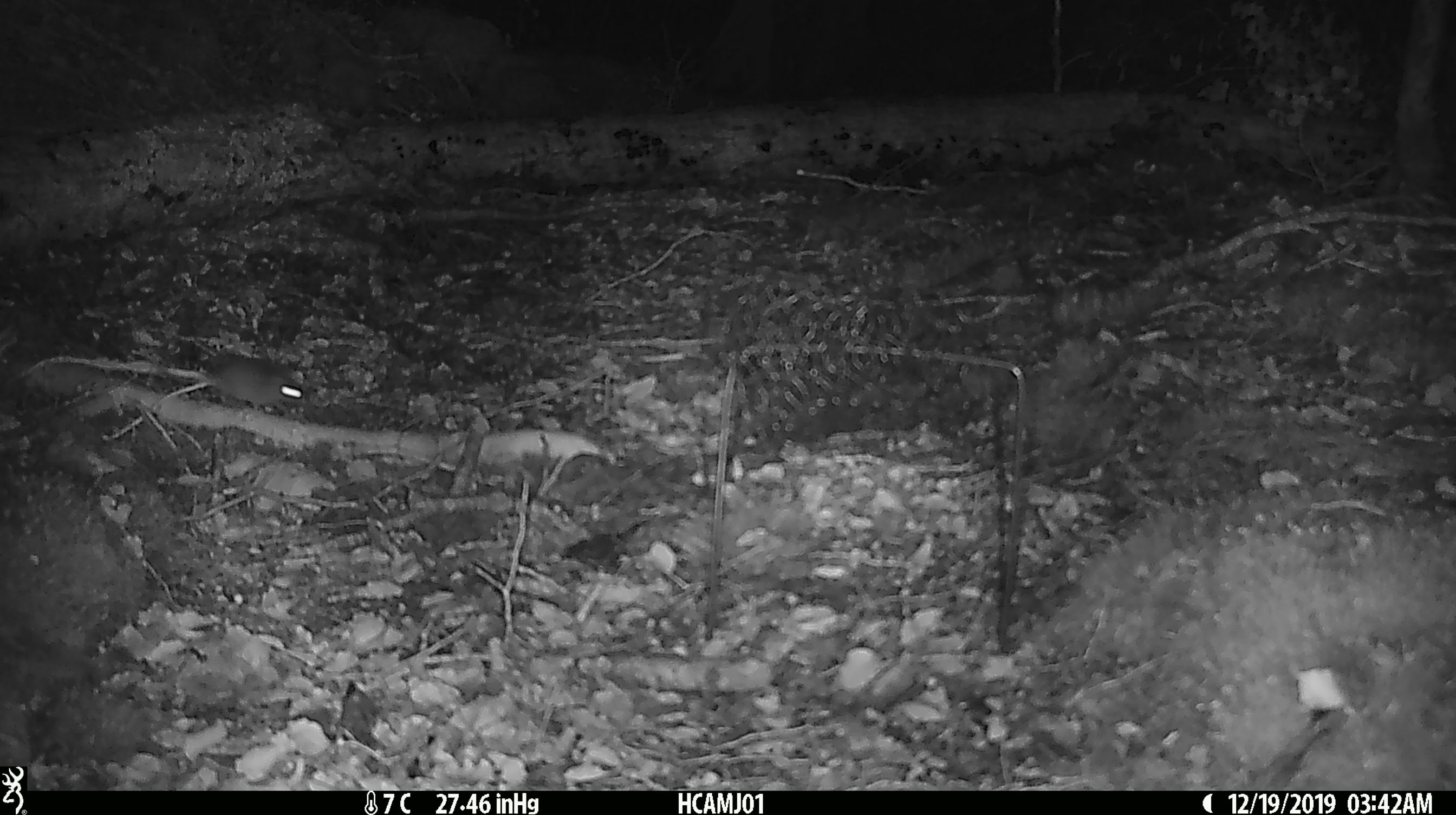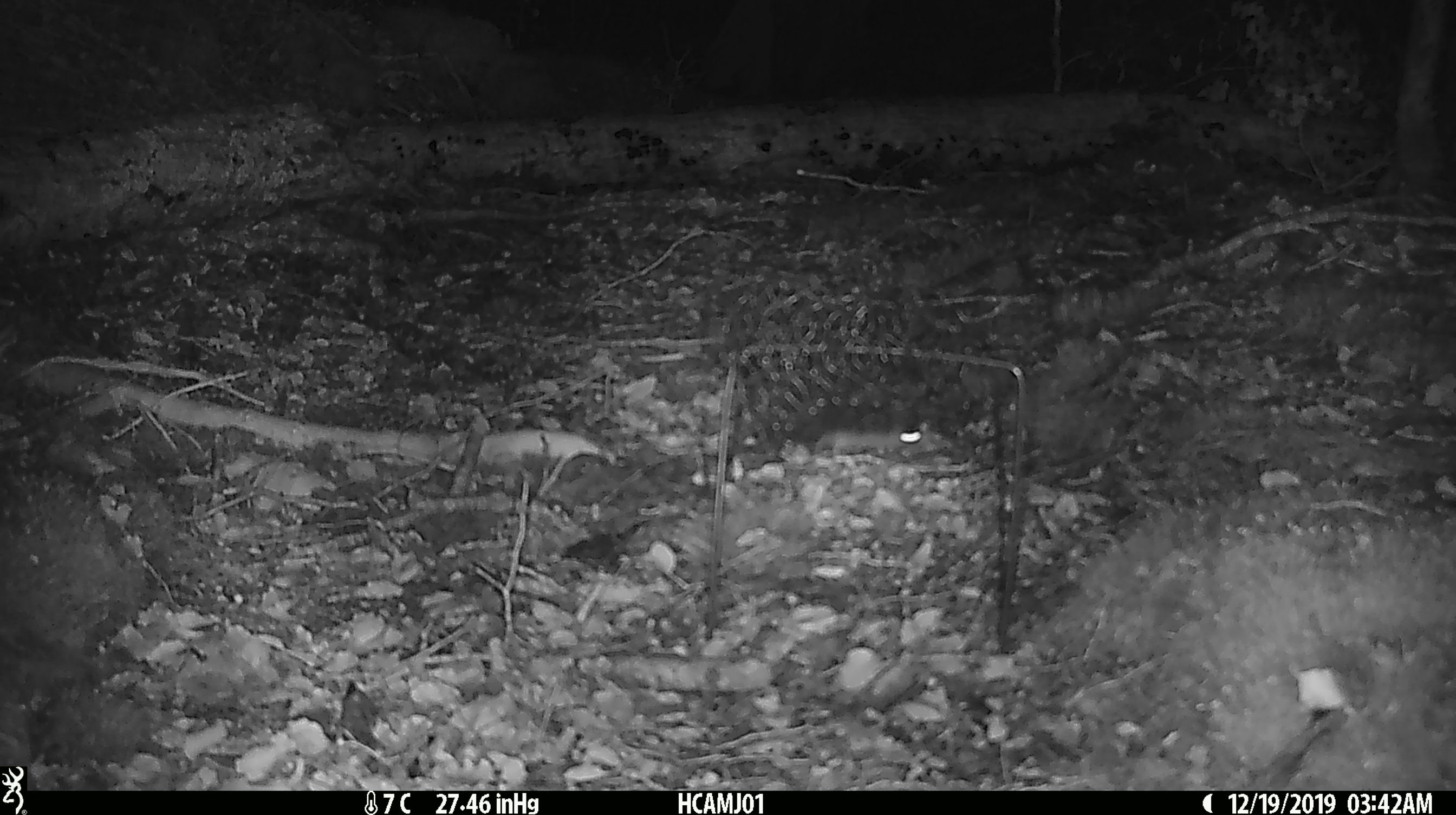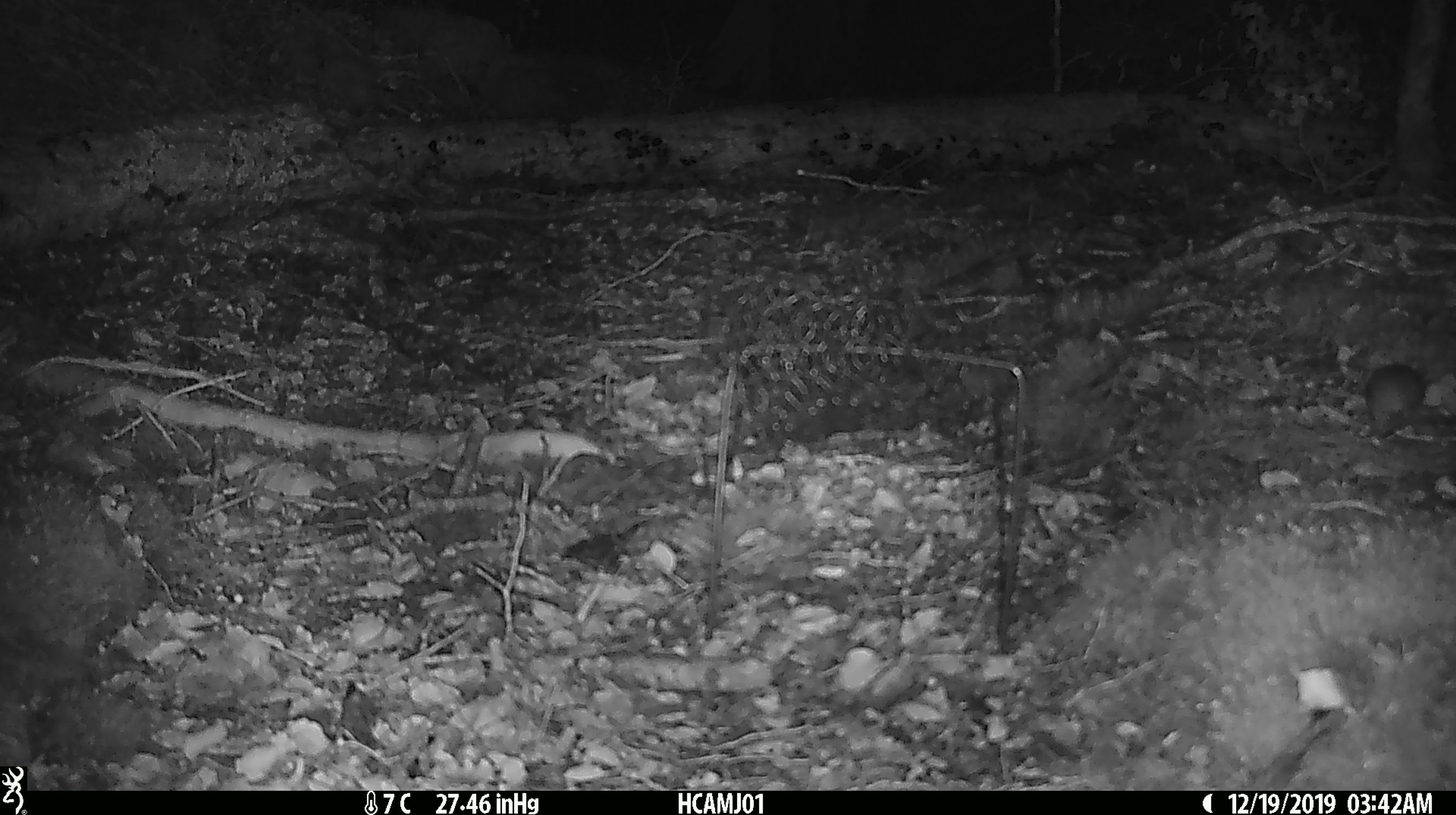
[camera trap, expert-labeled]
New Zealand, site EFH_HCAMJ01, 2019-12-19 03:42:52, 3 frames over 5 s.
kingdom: Animalia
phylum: Chordata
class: Mammalia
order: Rodentia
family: Muridae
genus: Mus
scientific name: Mus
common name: mouse